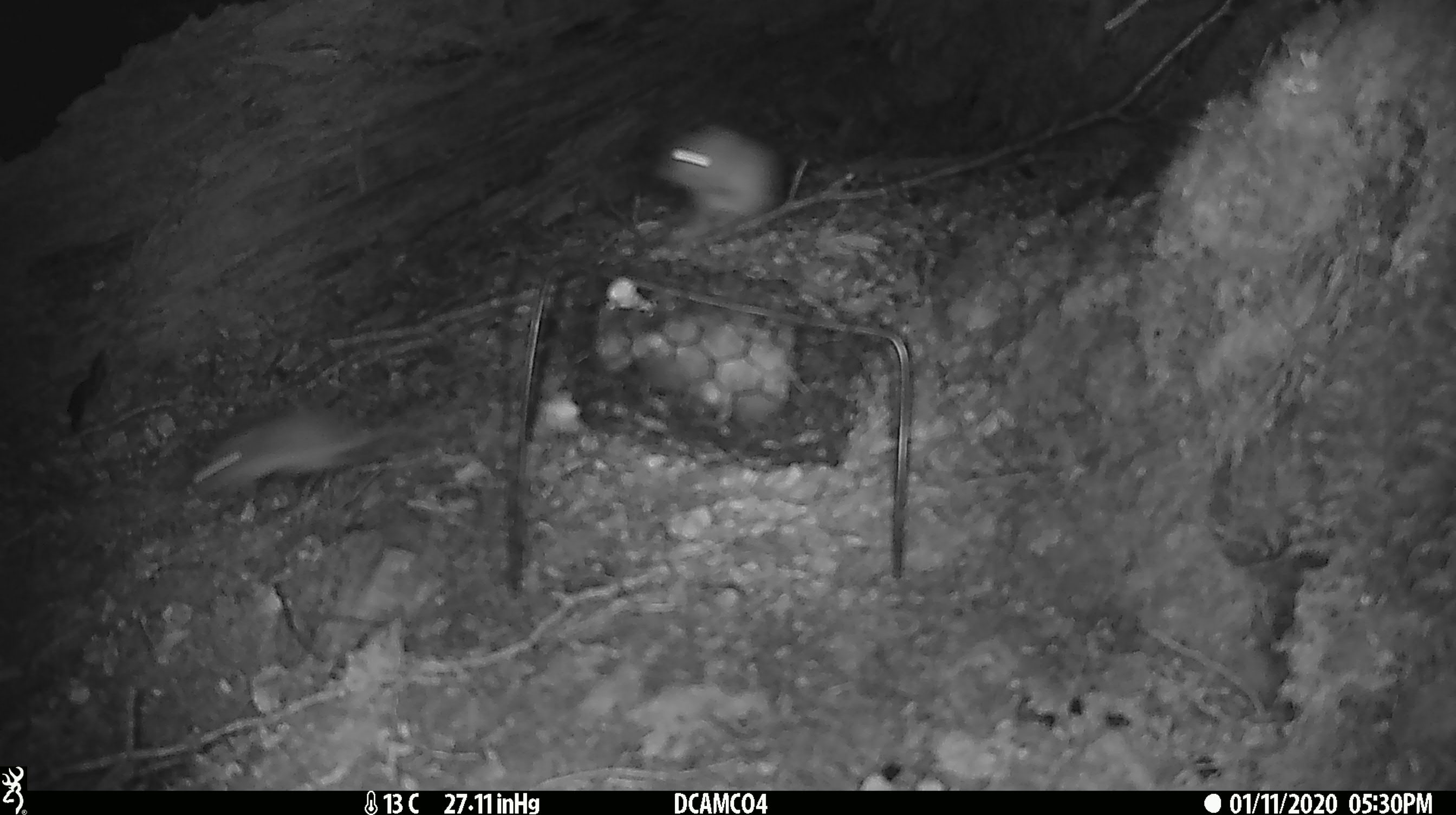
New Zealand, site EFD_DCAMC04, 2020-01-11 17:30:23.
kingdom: Animalia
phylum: Chordata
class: Mammalia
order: Rodentia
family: Muridae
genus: Mus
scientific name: Mus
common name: mouse